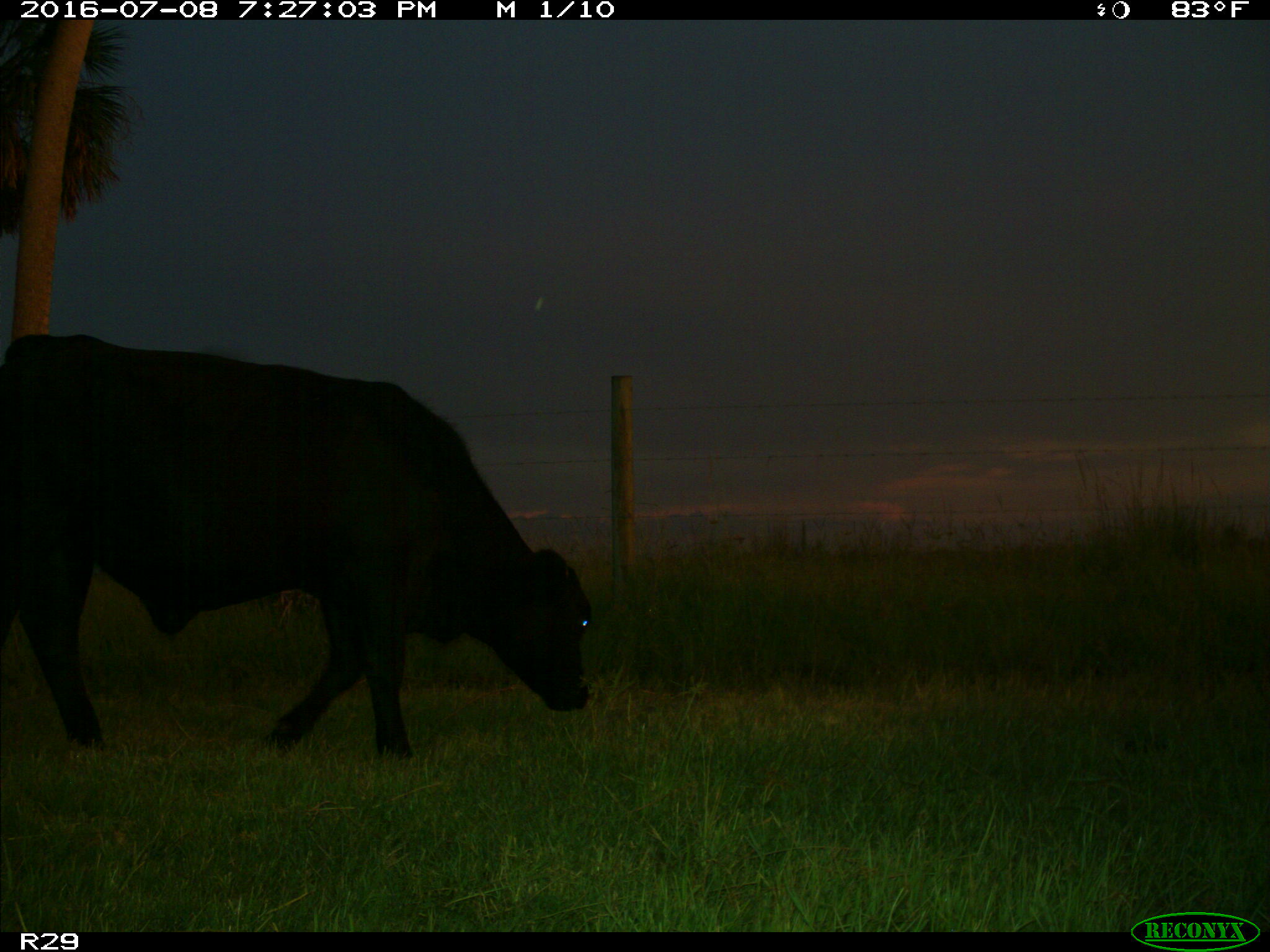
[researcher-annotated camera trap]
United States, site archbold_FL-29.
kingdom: Animalia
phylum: Chordata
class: Mammalia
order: Artiodactyla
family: Bovidae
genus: Bos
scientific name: Bos taurus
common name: domestic cow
Bos taurus (domestic cow).